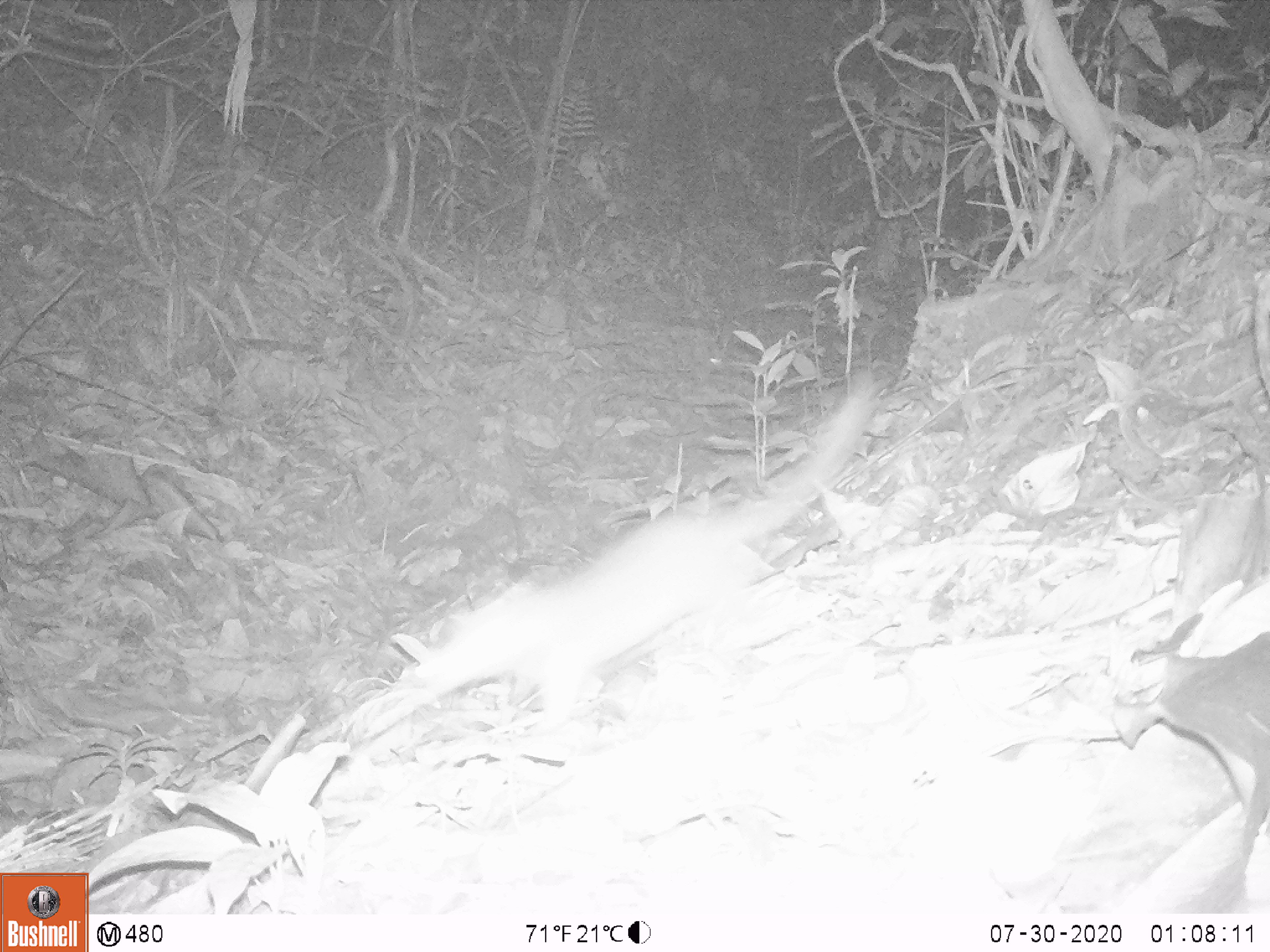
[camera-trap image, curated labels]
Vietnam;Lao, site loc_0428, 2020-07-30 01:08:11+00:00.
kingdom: Animalia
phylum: Chordata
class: Mammalia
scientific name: Mammalia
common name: mammal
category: unidentified small mammal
Unidentified small mammal (mammal) (Mammalia). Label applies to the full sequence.